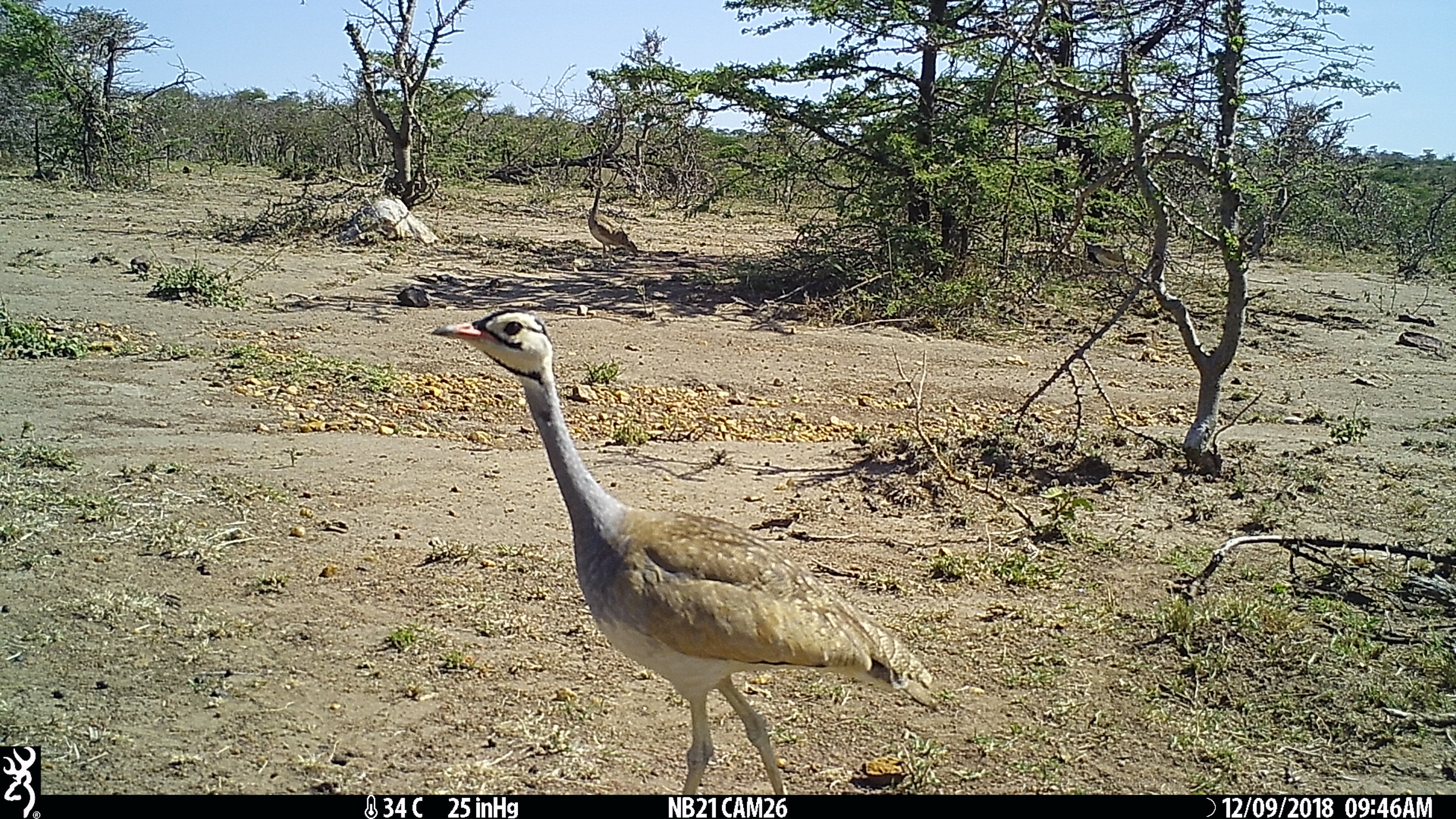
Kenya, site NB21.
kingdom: Animalia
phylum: Chordata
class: Aves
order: Otidiformes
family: Otididae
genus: Eupodotis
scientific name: Eupodotis senegalensis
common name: white-bellied bustard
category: bustard white bellied